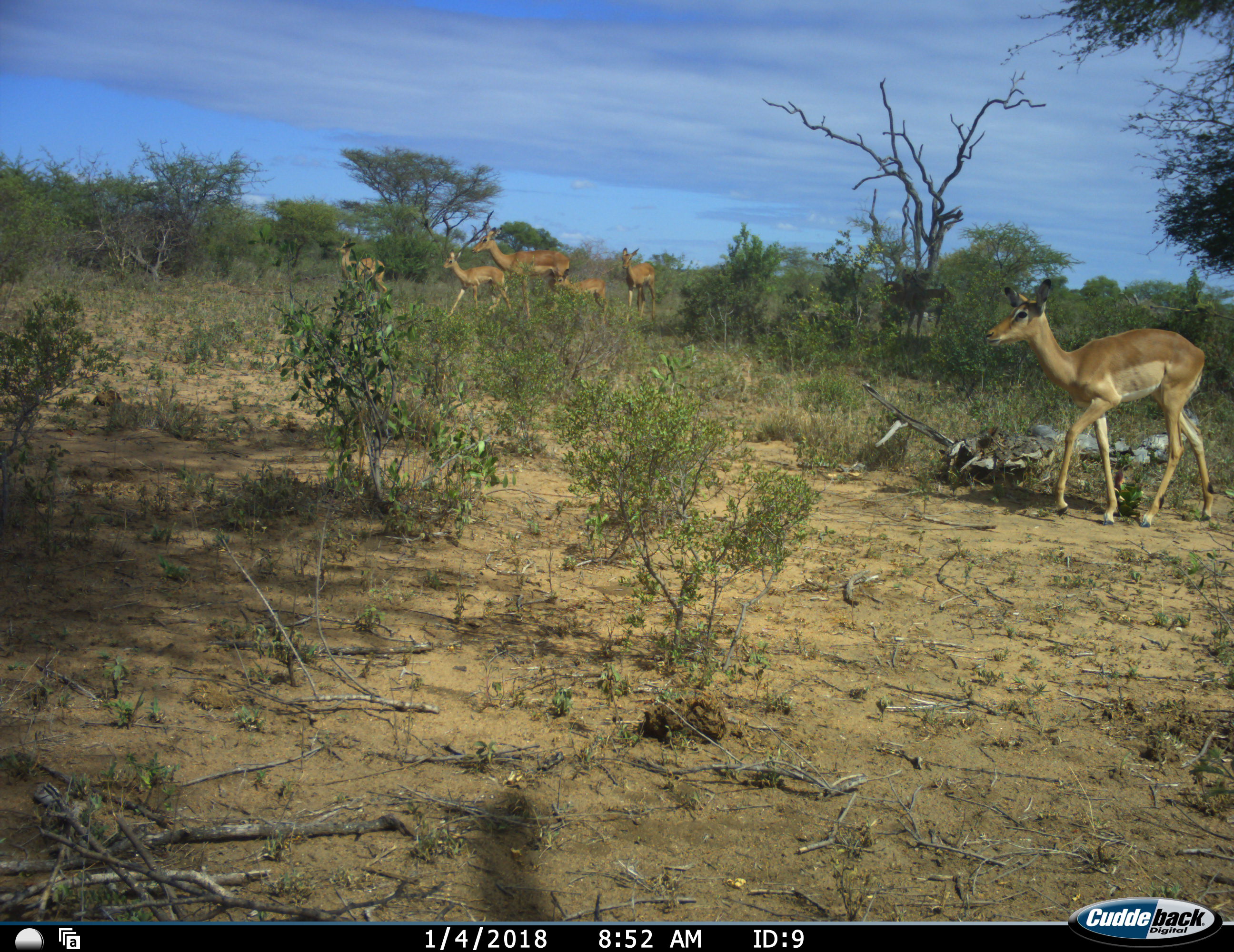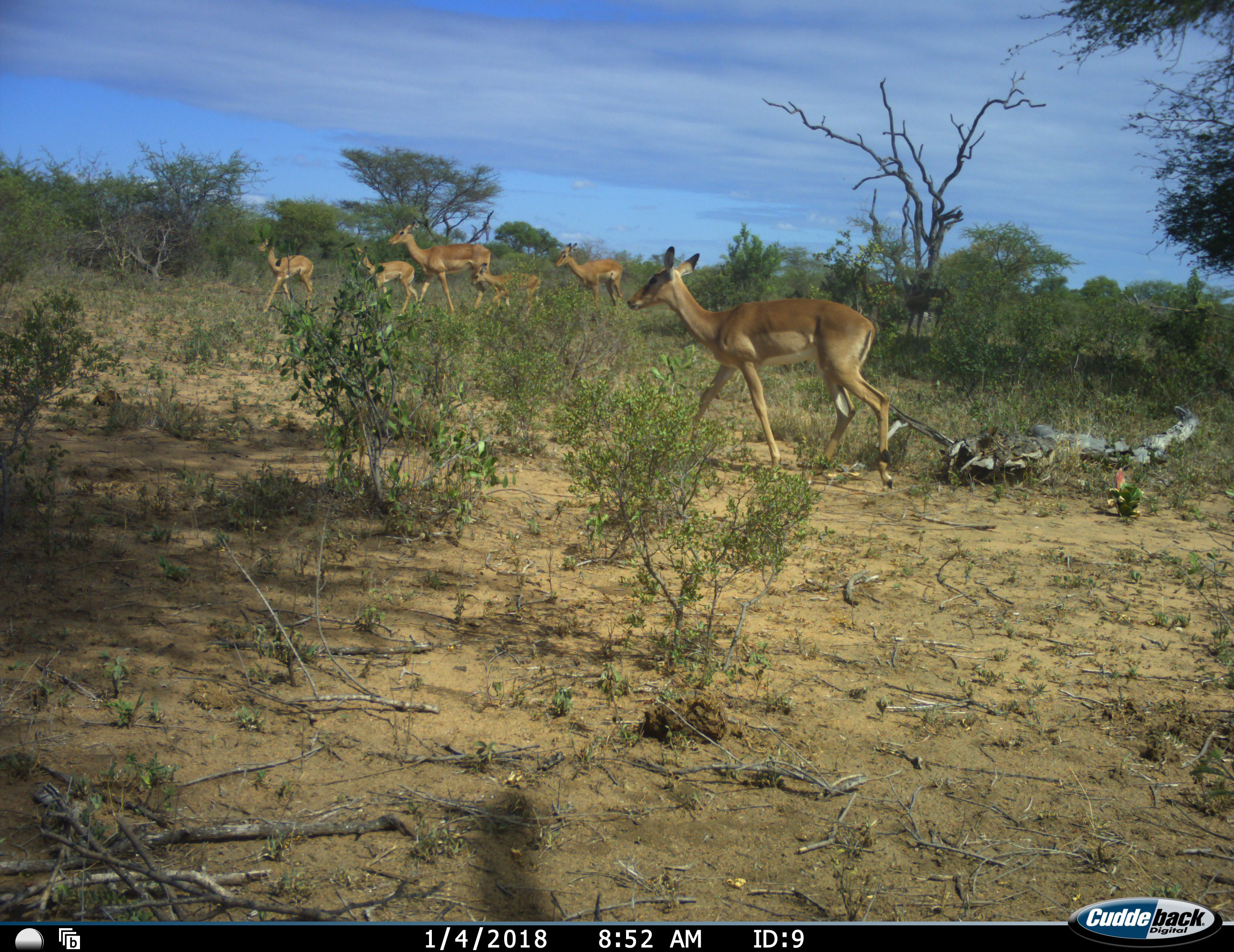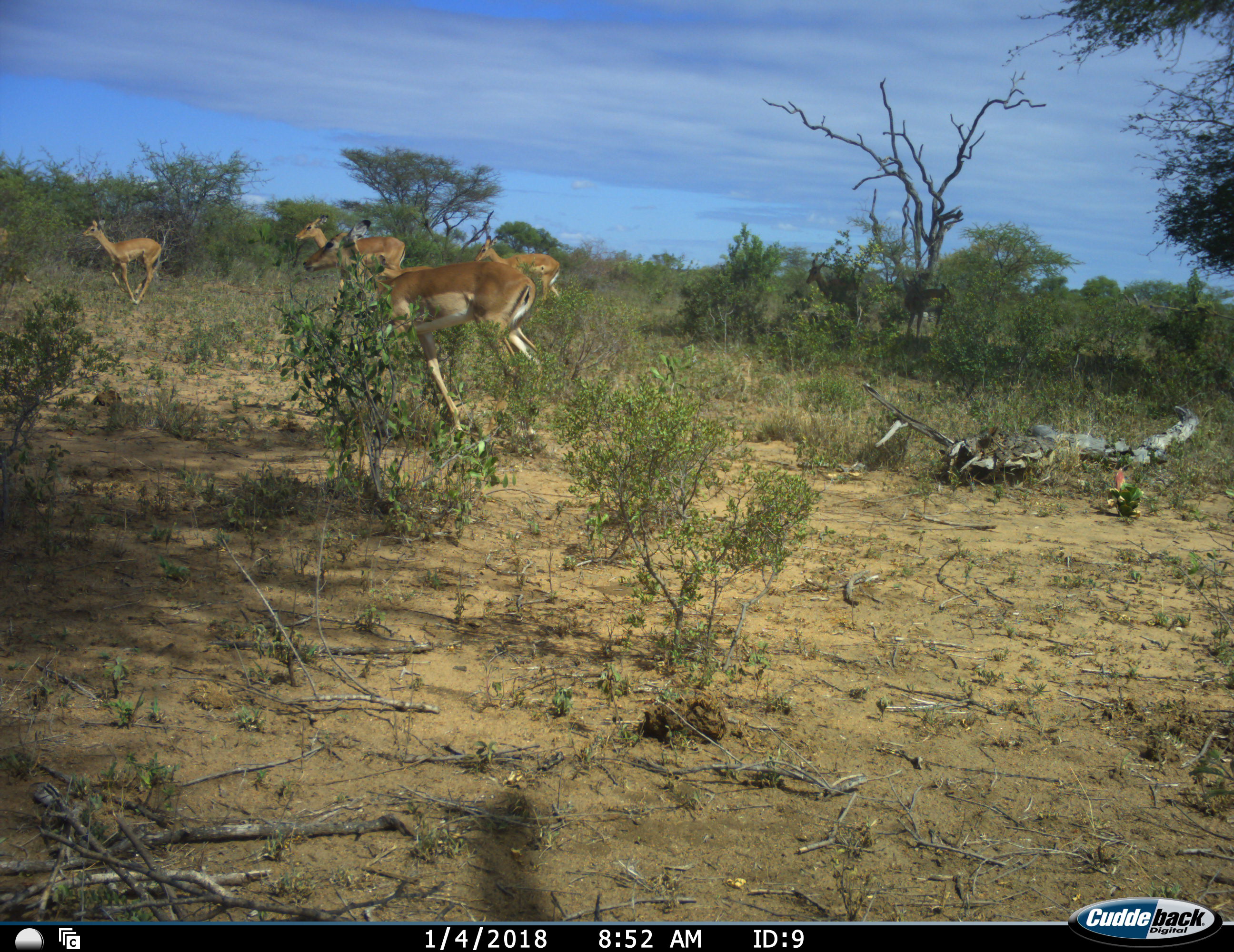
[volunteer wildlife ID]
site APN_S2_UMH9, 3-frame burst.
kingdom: Animalia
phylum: Chordata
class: Mammalia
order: Artiodactyla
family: Bovidae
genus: Aepyceros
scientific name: Aepyceros melampus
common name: impala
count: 6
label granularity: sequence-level